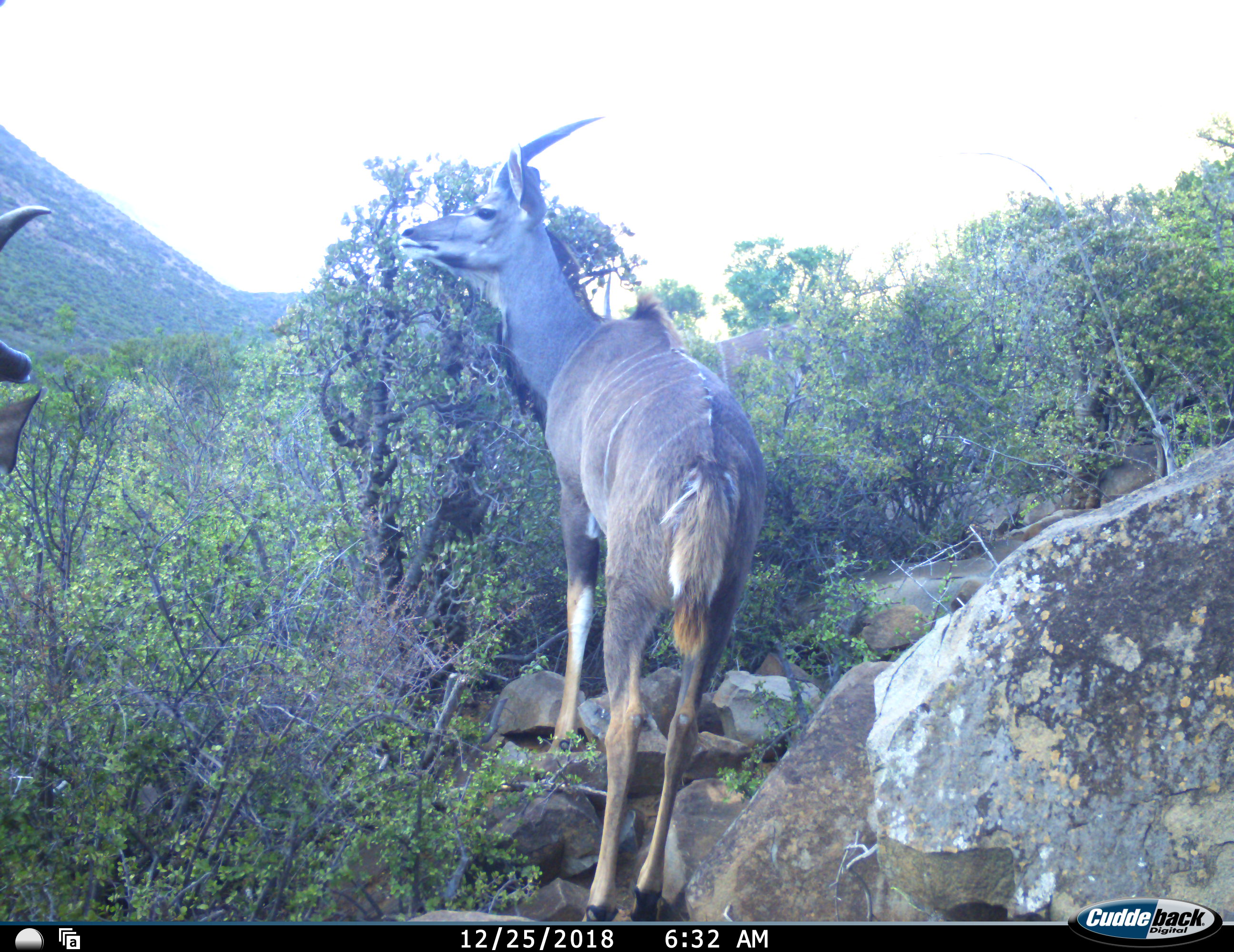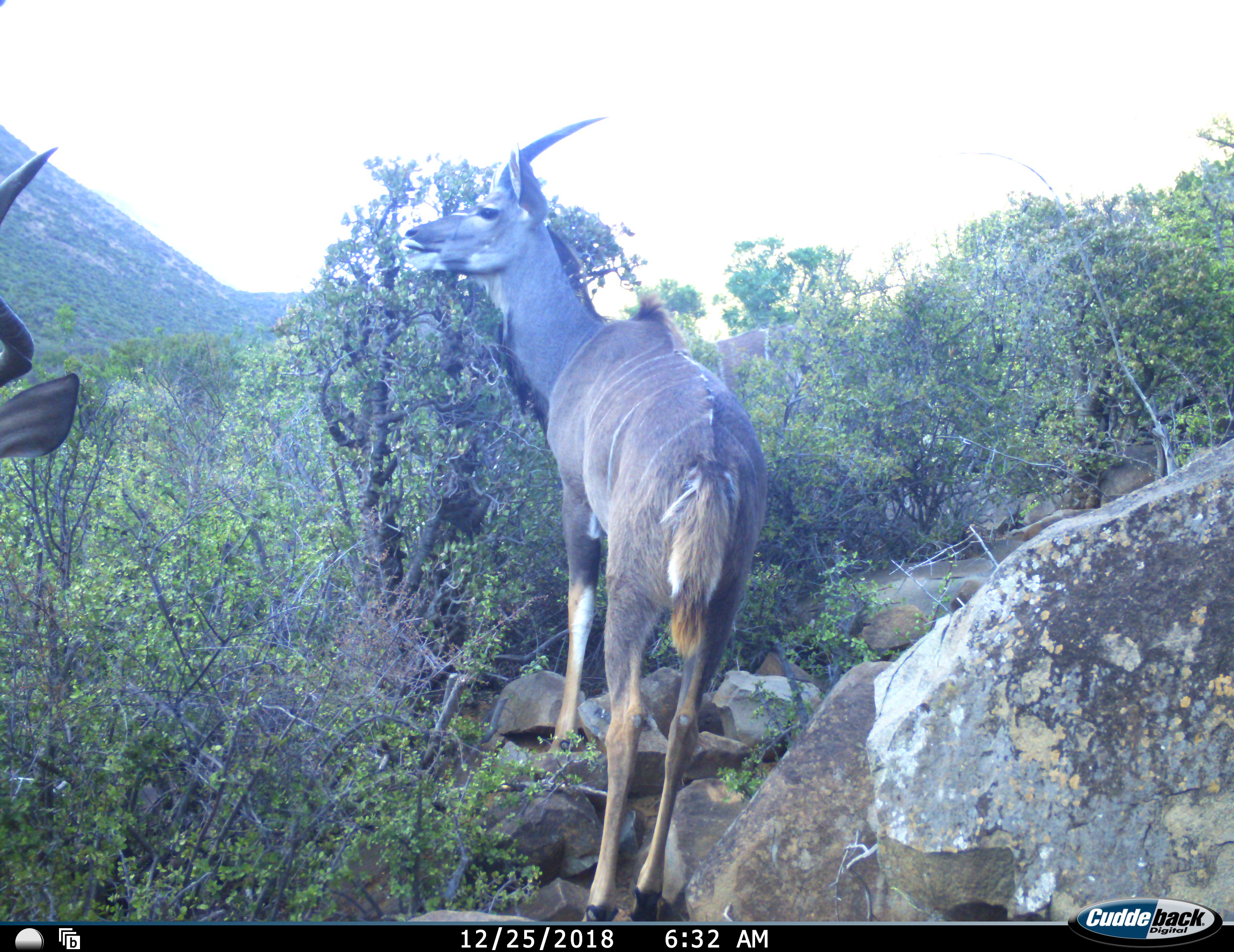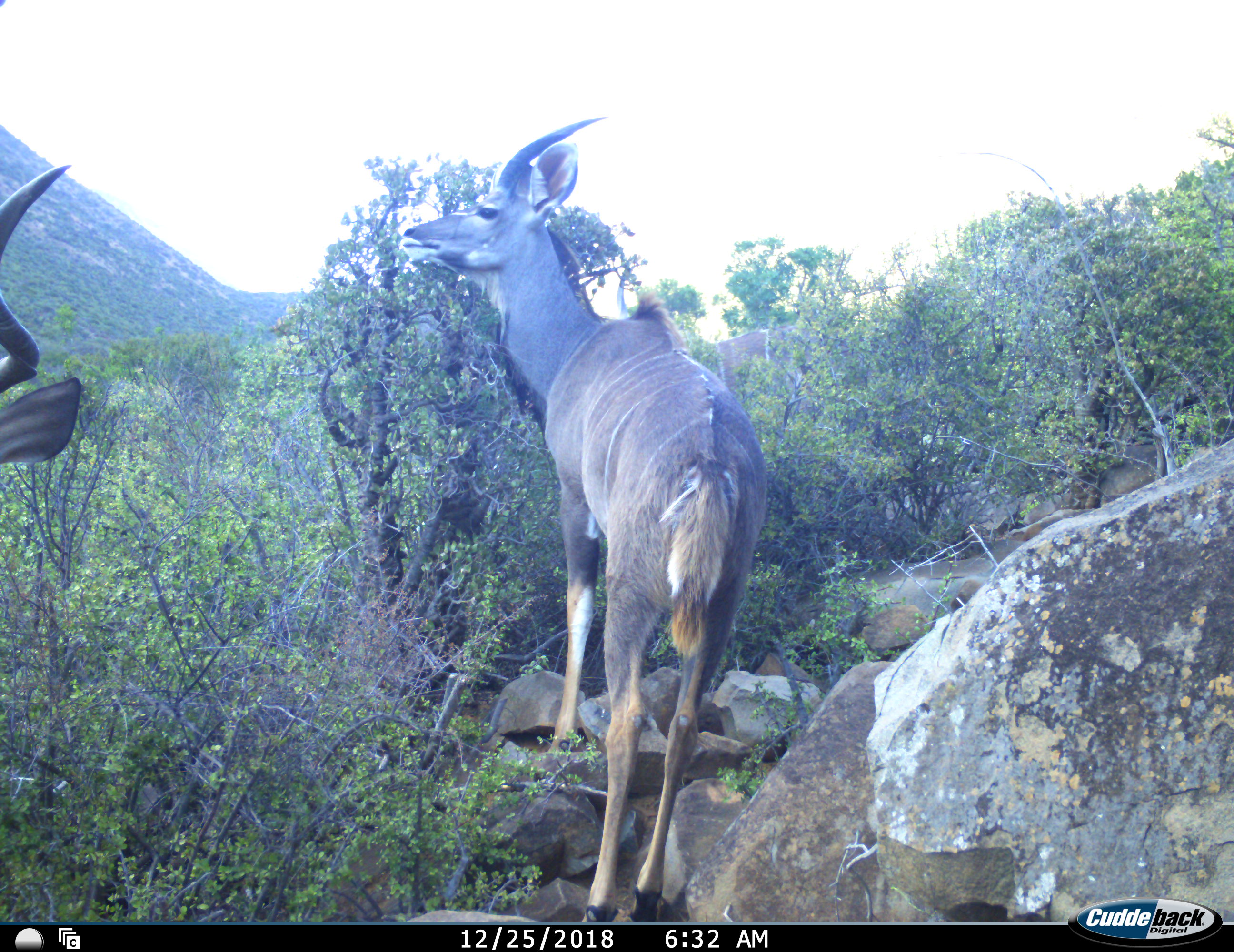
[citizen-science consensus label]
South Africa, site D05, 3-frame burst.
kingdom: Animalia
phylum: Chordata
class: Mammalia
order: Artiodactyla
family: Bovidae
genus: Tragelaphus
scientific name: Tragelaphus strepsiceros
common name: greater kudu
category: kudu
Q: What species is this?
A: Kudu (greater kudu) (Tragelaphus strepsiceros).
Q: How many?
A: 2.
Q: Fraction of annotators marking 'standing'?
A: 78%.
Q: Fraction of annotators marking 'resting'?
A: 0%.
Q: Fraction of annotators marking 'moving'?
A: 11%.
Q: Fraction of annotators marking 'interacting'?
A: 0%.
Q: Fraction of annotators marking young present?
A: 0%.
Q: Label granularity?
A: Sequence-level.